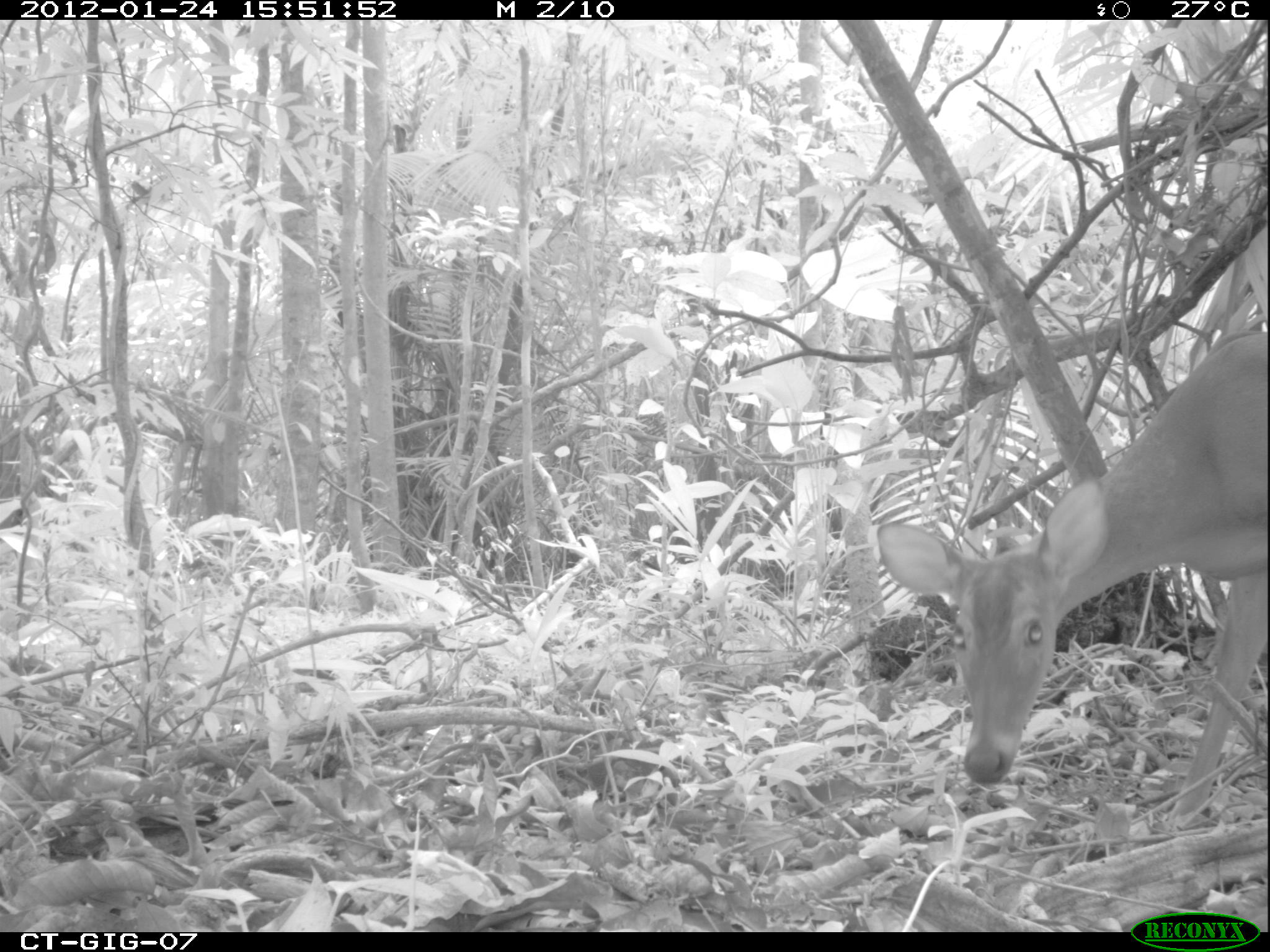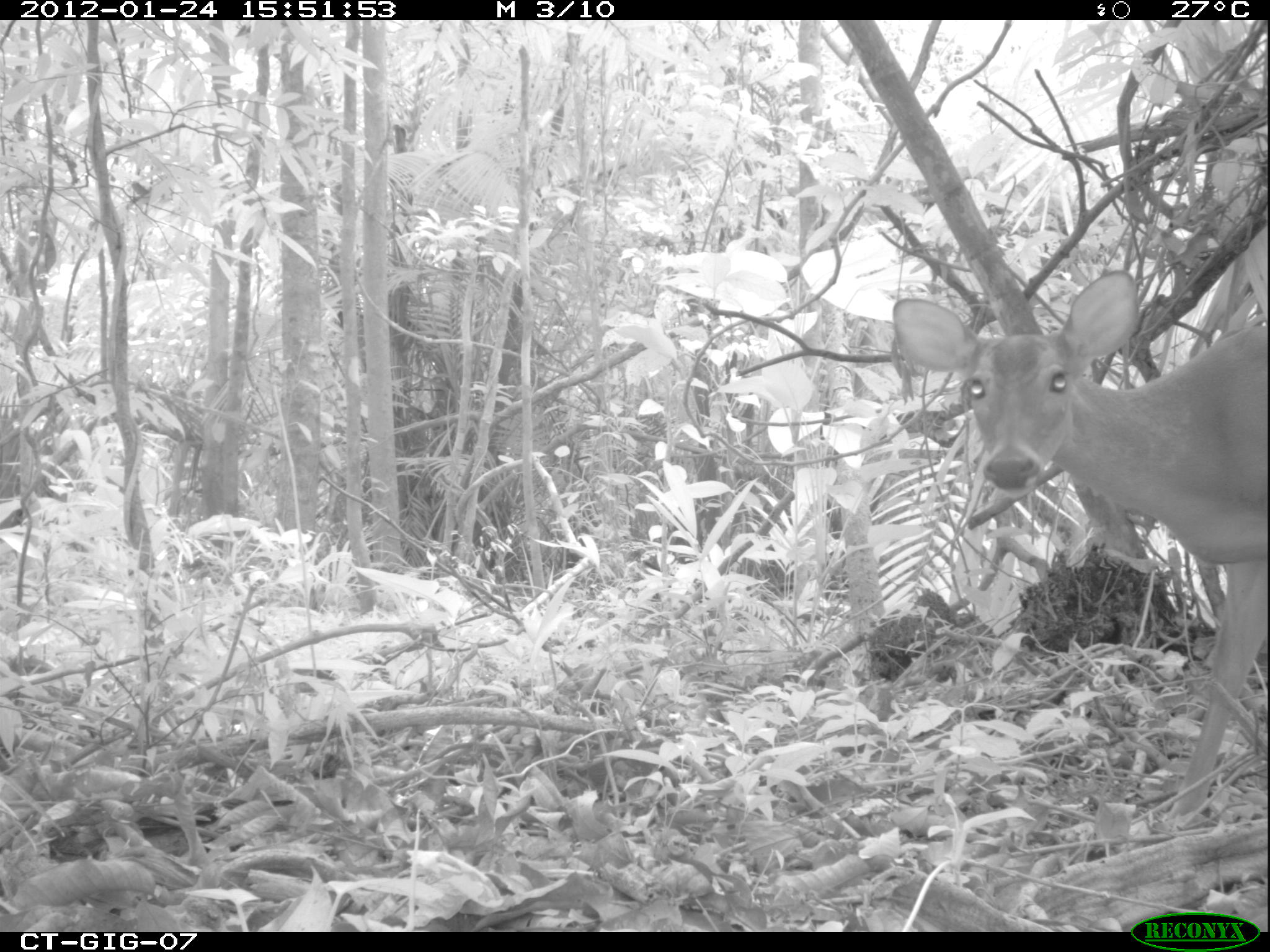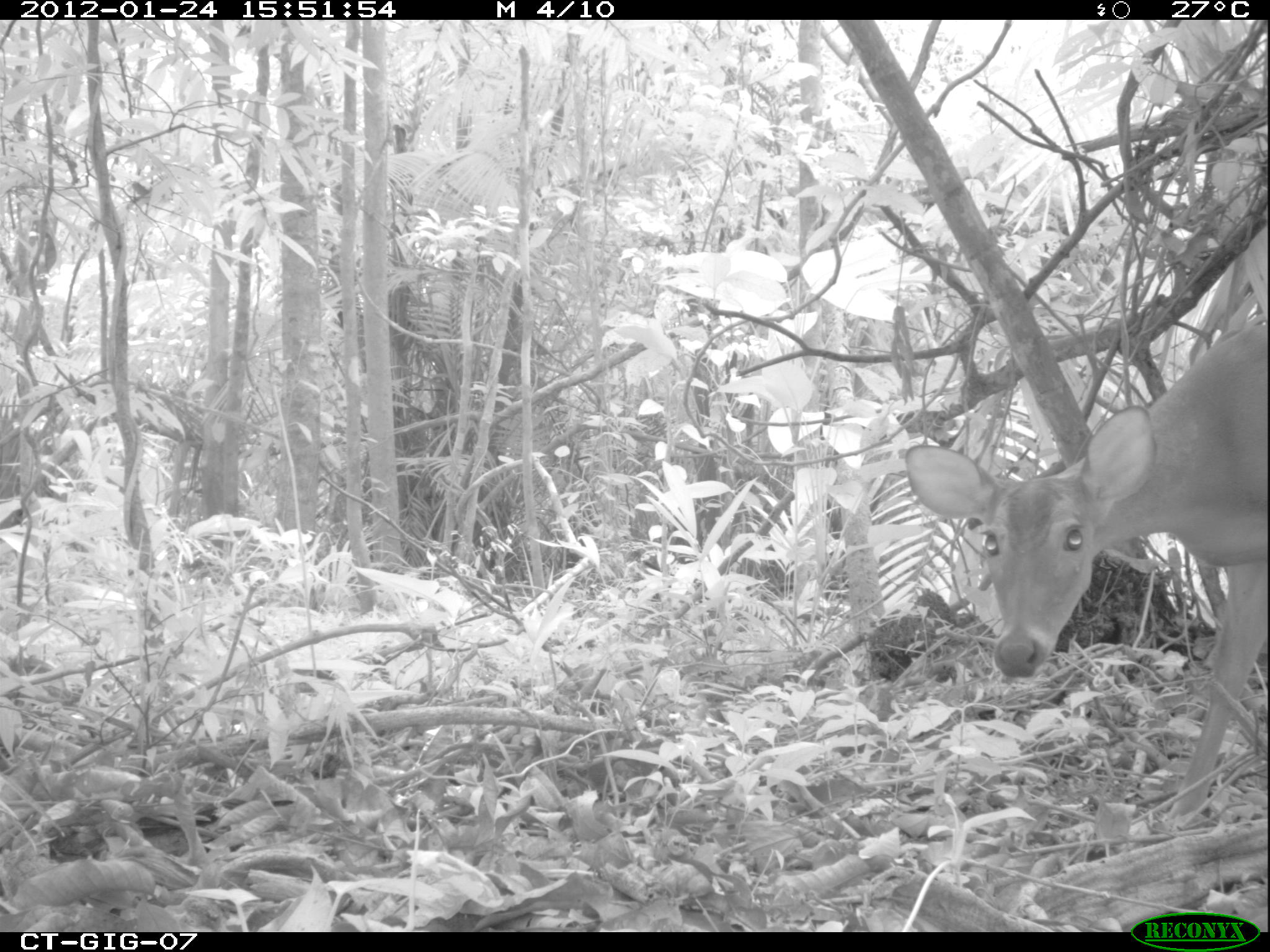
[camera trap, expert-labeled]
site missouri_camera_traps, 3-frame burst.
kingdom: Animalia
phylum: Chordata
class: Mammalia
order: Artiodactyla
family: Cervidae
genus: Odocoileus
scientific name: Odocoileus virginianus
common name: white-tailed deer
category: white tailed deer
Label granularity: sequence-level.